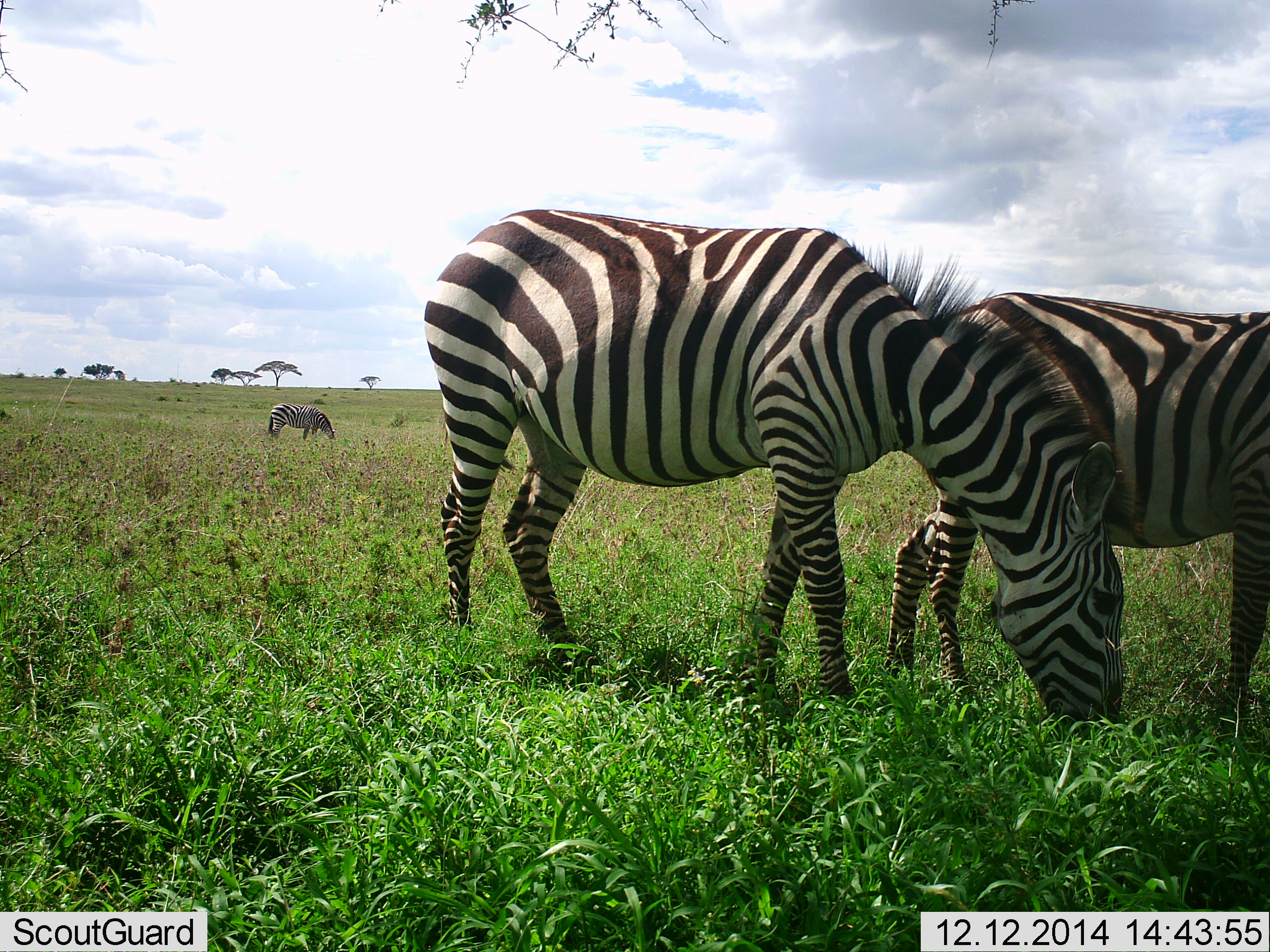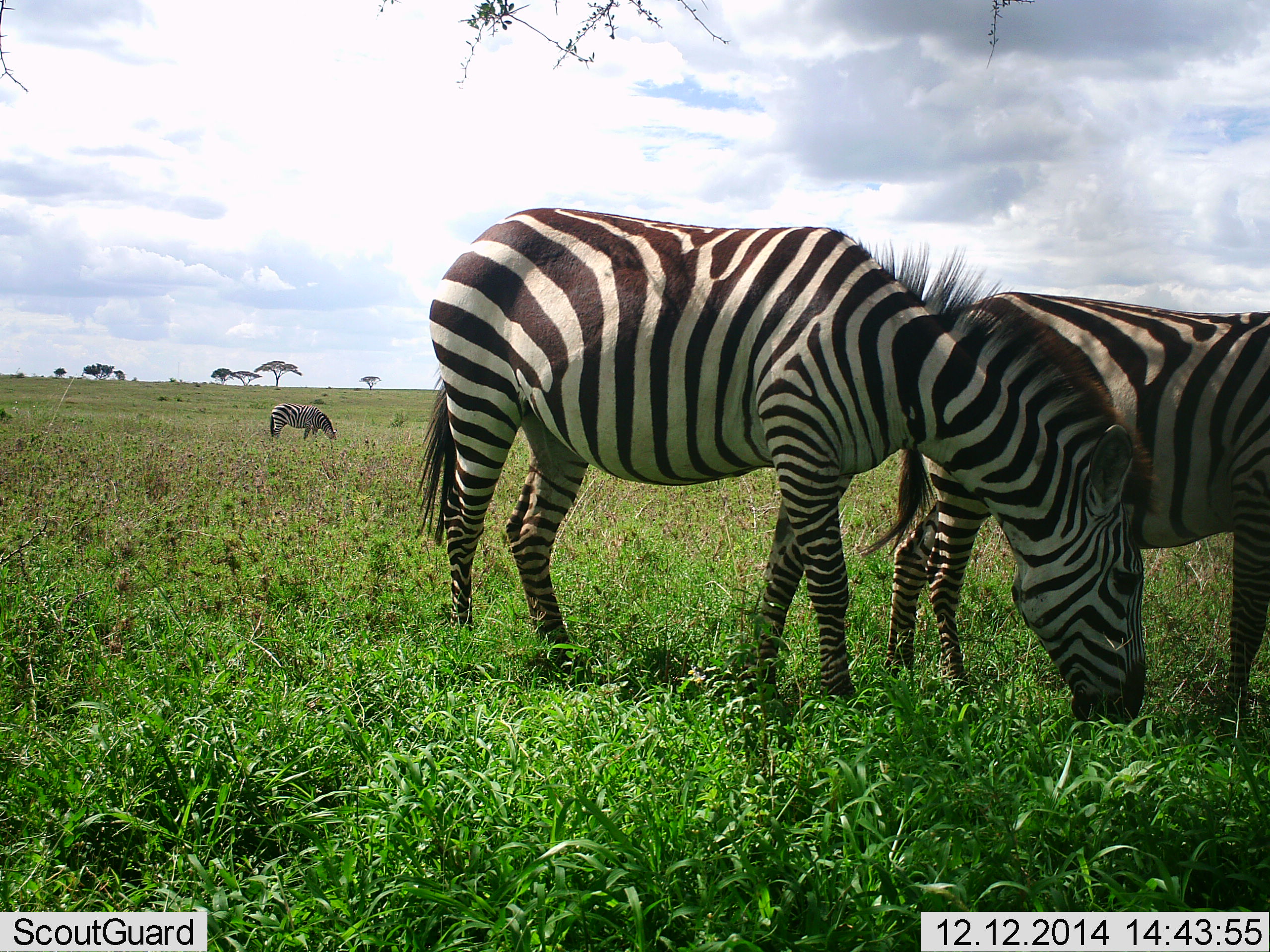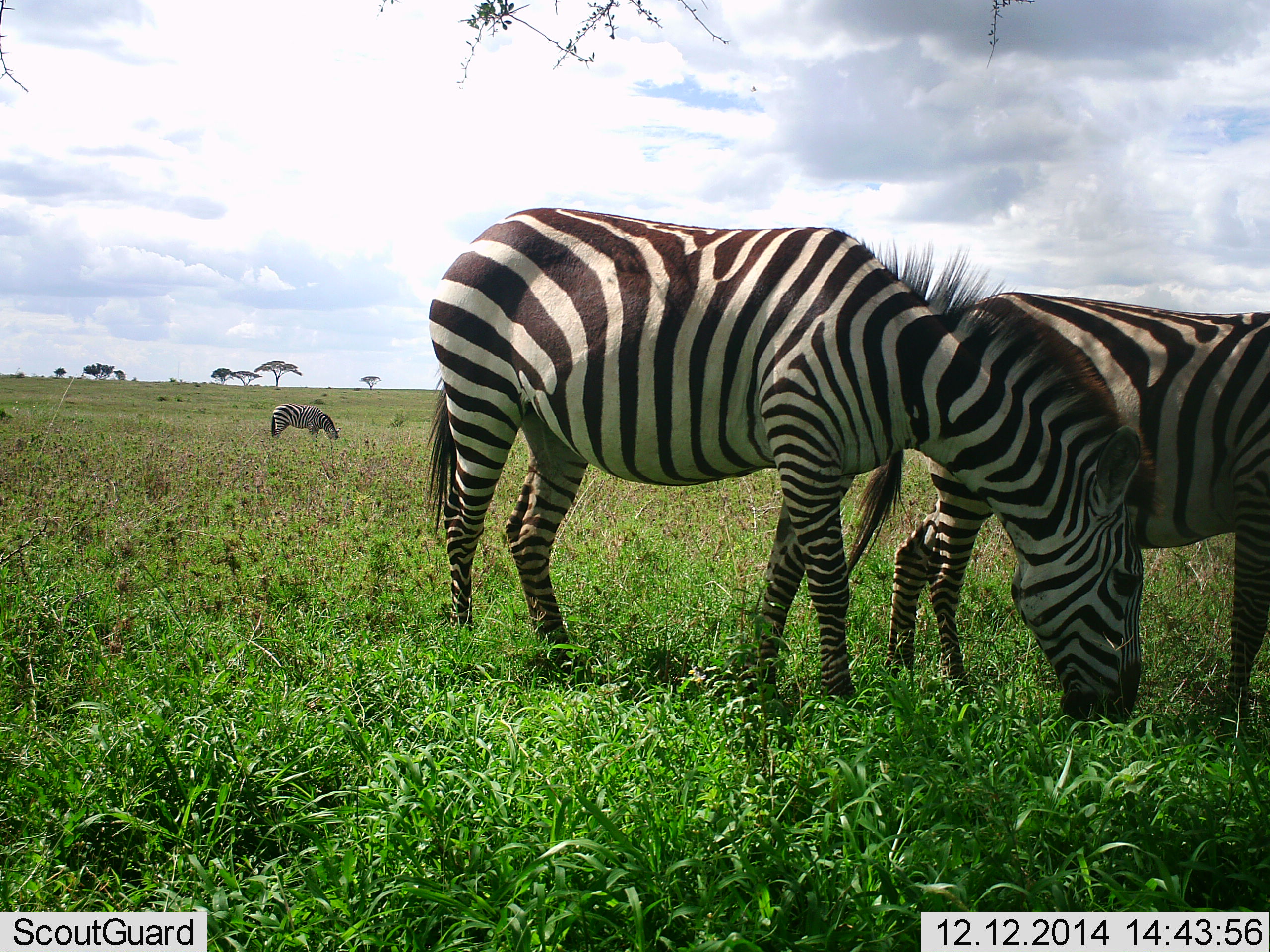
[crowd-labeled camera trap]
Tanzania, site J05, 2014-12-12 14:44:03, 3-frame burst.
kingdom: Animalia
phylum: Chordata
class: Mammalia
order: Perissodactyla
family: Equidae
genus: Equus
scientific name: Equus quagga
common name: plains zebra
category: zebra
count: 3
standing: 40%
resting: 0%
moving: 0%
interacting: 10%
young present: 0%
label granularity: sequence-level